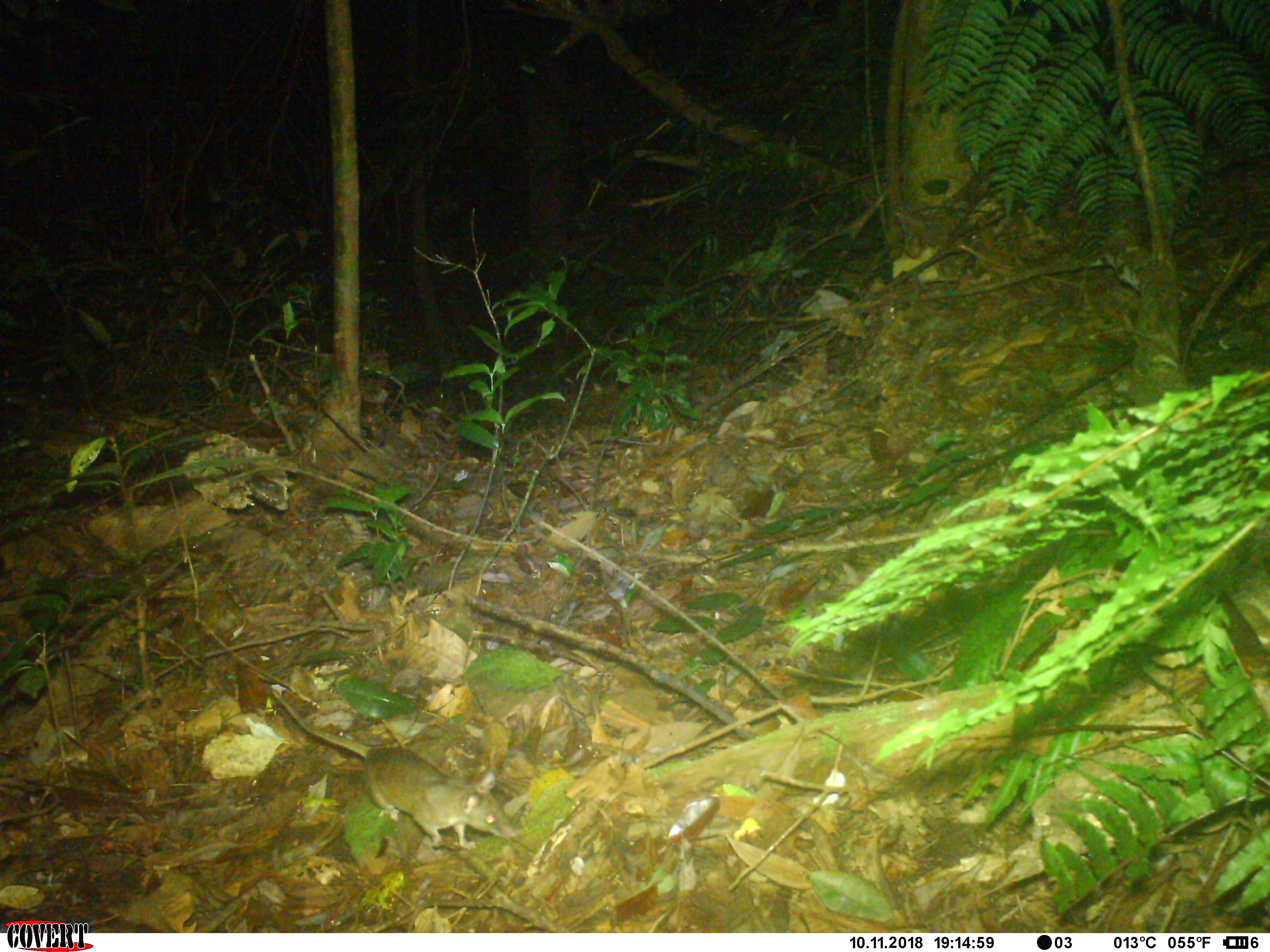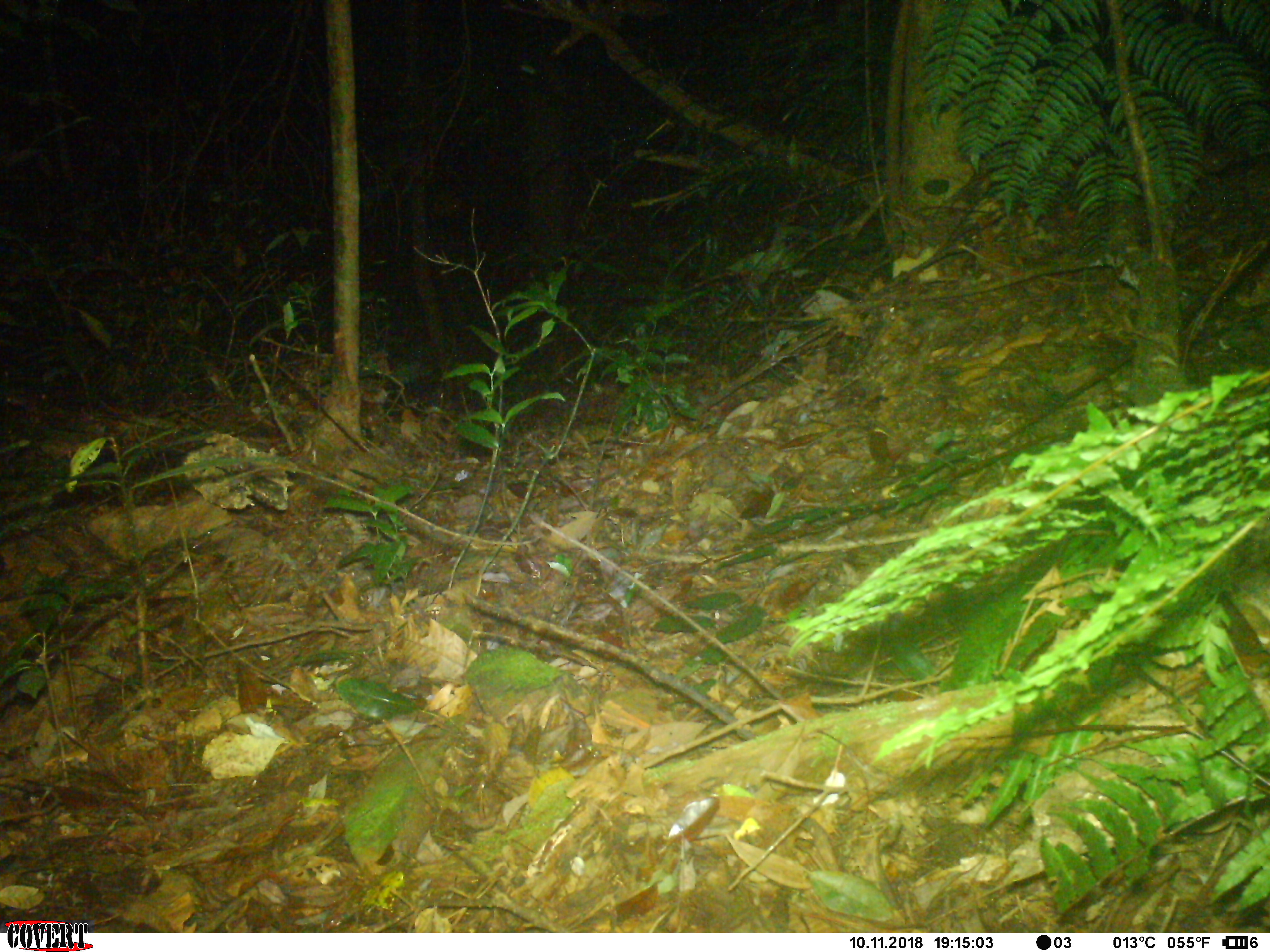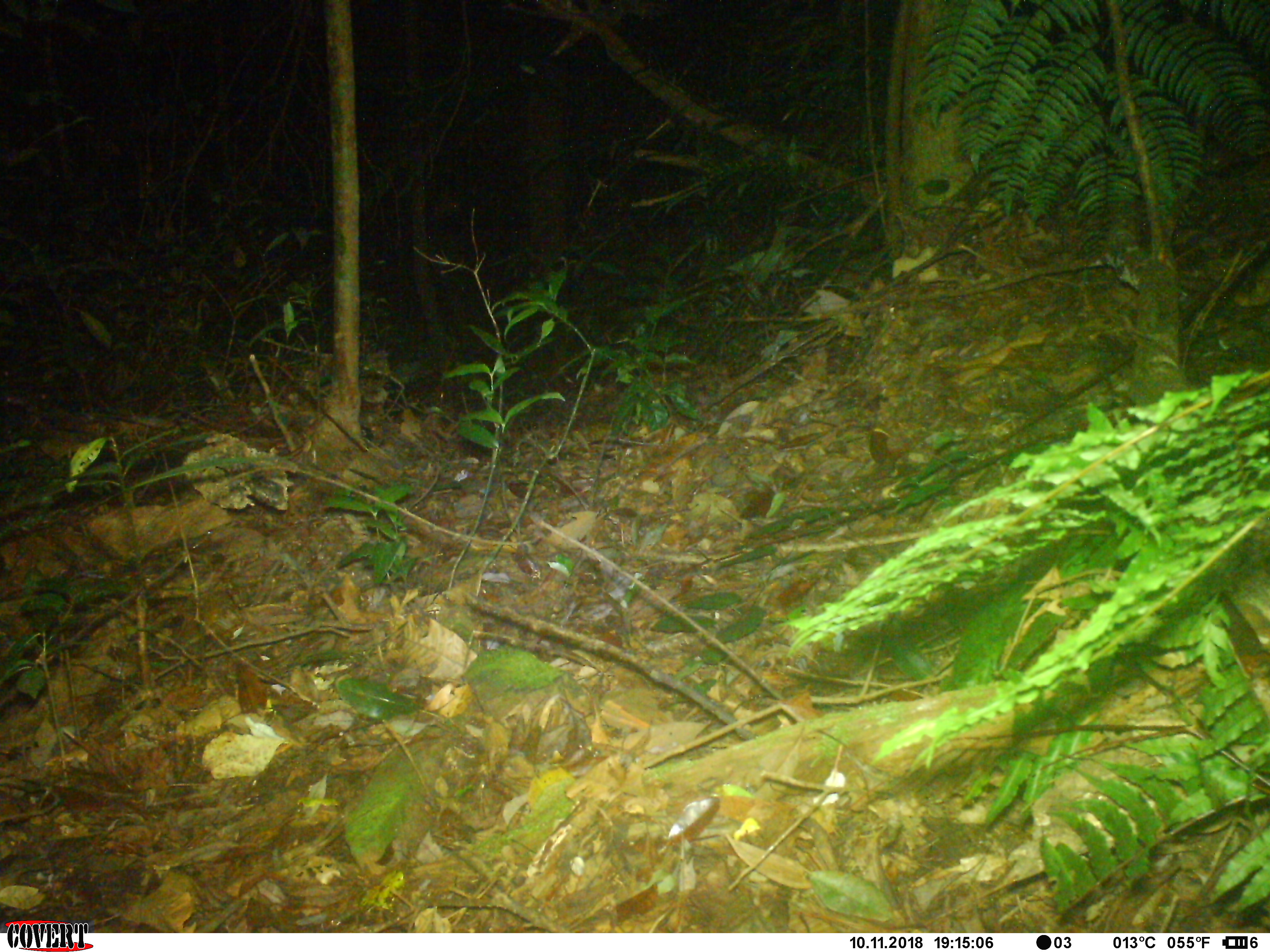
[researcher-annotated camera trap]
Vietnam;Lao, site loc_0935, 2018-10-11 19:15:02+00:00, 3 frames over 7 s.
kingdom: Animalia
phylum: Chordata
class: Mammalia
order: Rodentia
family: Muridae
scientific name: Muridae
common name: old-world mice and rats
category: unidentified murid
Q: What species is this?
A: Unidentified murid (old-world mice and rats) (Muridae).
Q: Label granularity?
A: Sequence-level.